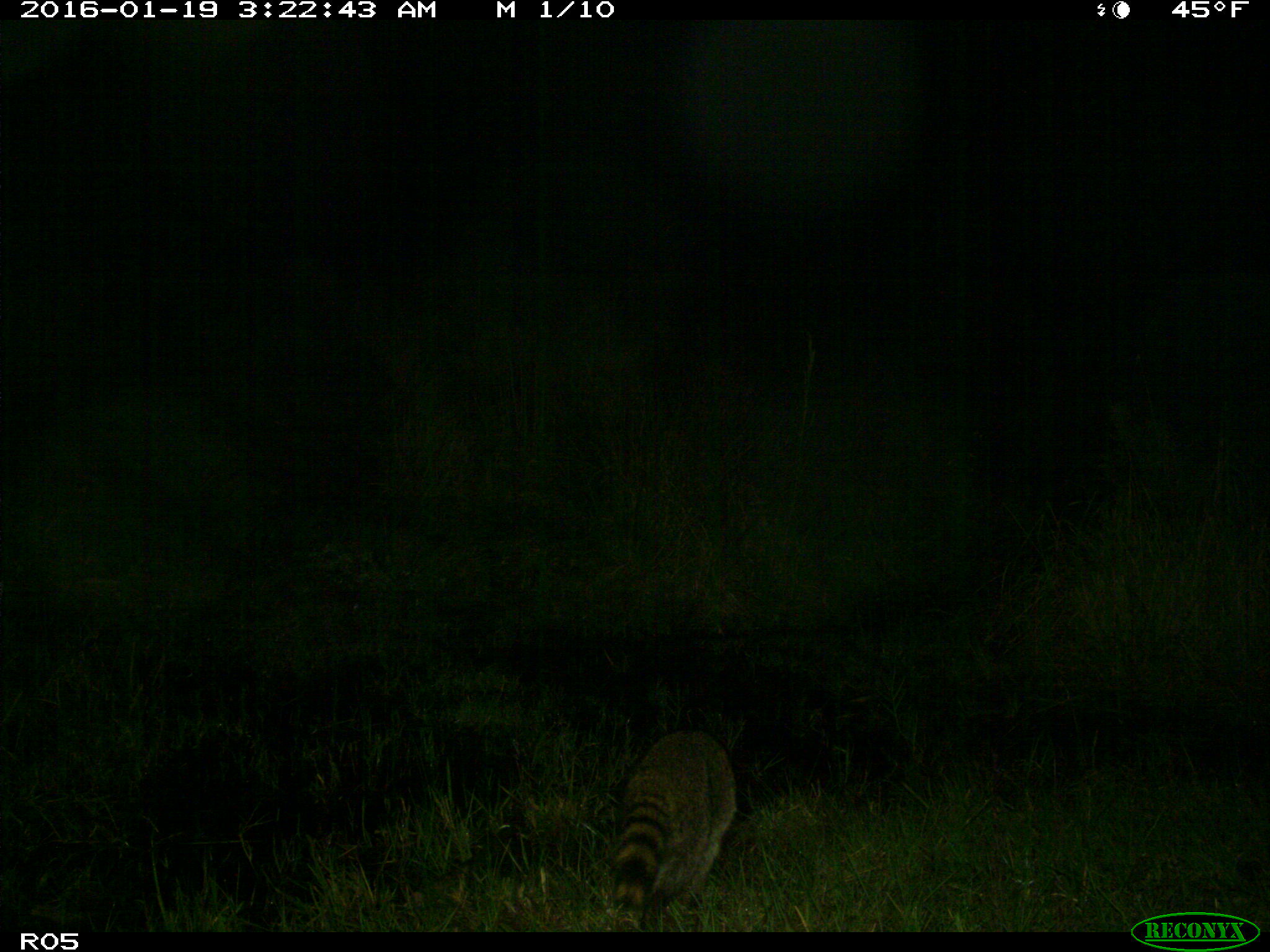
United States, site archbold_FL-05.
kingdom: Animalia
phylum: Chordata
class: Mammalia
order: Carnivora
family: Procyonidae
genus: Procyon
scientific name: Procyon lotor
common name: common raccoon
Procyon lotor (common raccoon).